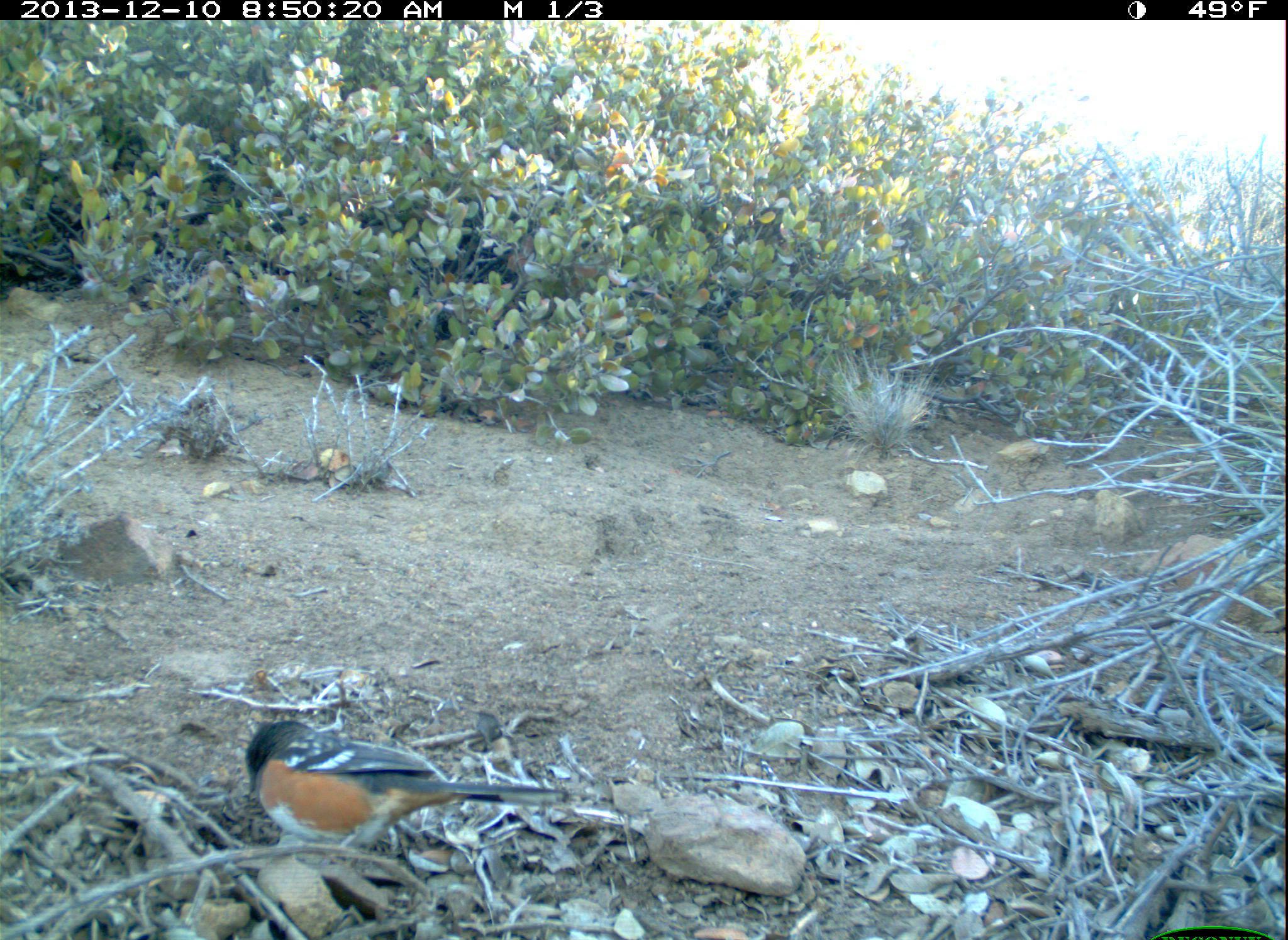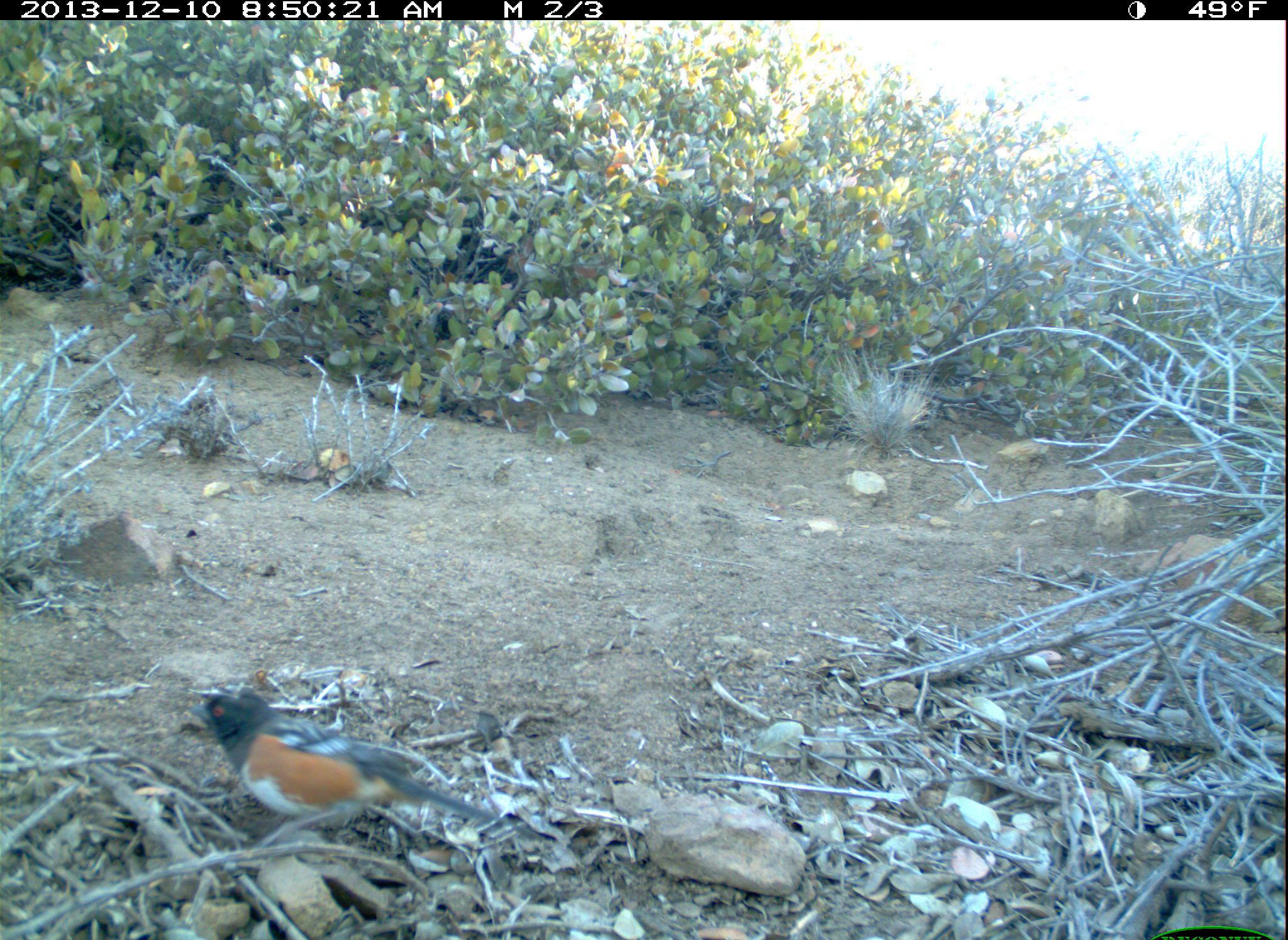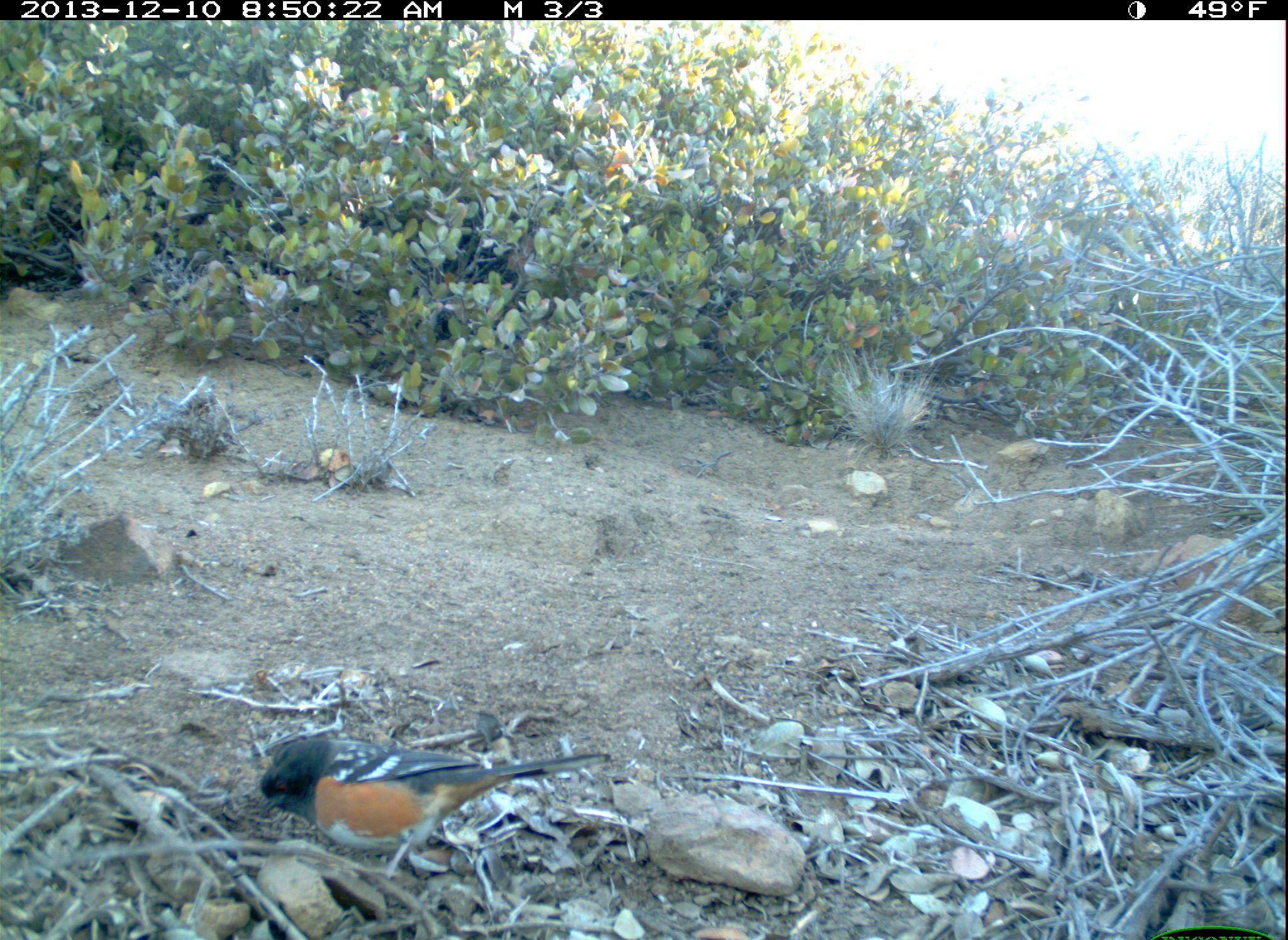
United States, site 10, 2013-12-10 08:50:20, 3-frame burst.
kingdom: Animalia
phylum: Chordata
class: Aves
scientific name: Aves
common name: bird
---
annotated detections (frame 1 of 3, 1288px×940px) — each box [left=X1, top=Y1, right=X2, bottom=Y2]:
bird: [left=245, top=719, right=570, bottom=867]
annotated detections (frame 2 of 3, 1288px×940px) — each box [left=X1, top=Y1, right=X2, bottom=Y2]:
bird: [left=186, top=685, right=543, bottom=849]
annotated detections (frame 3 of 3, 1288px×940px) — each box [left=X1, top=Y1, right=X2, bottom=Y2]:
bird: [left=260, top=736, right=612, bottom=878]